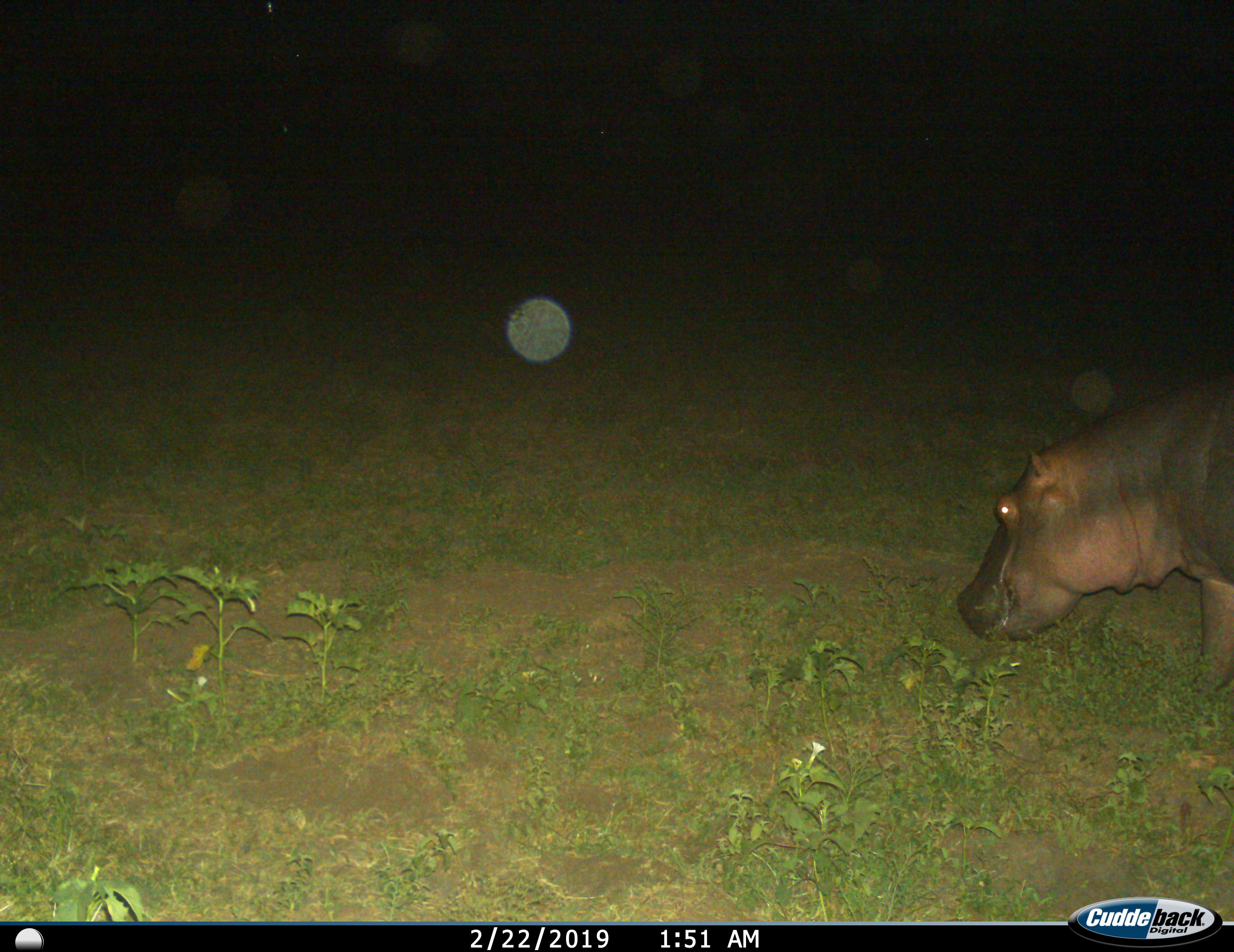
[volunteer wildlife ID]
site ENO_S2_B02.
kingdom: Animalia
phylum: Chordata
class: Mammalia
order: Artiodactyla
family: Hippopotamidae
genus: Hippopotamus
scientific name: Hippopotamus amphibius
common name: hippopotamus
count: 1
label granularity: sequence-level